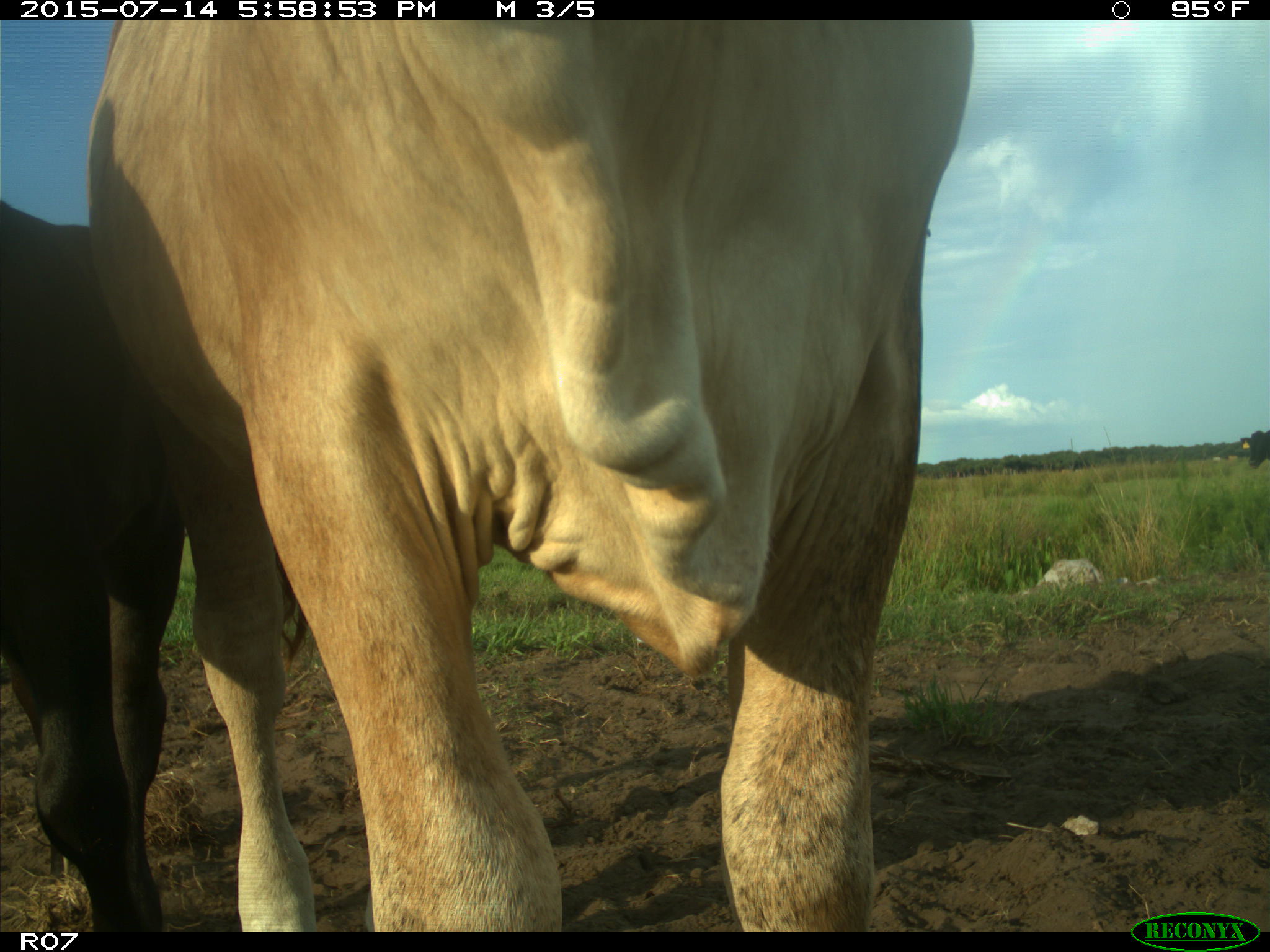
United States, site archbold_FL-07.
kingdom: Animalia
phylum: Chordata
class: Mammalia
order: Artiodactyla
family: Bovidae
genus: Bos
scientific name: Bos taurus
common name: domestic cow